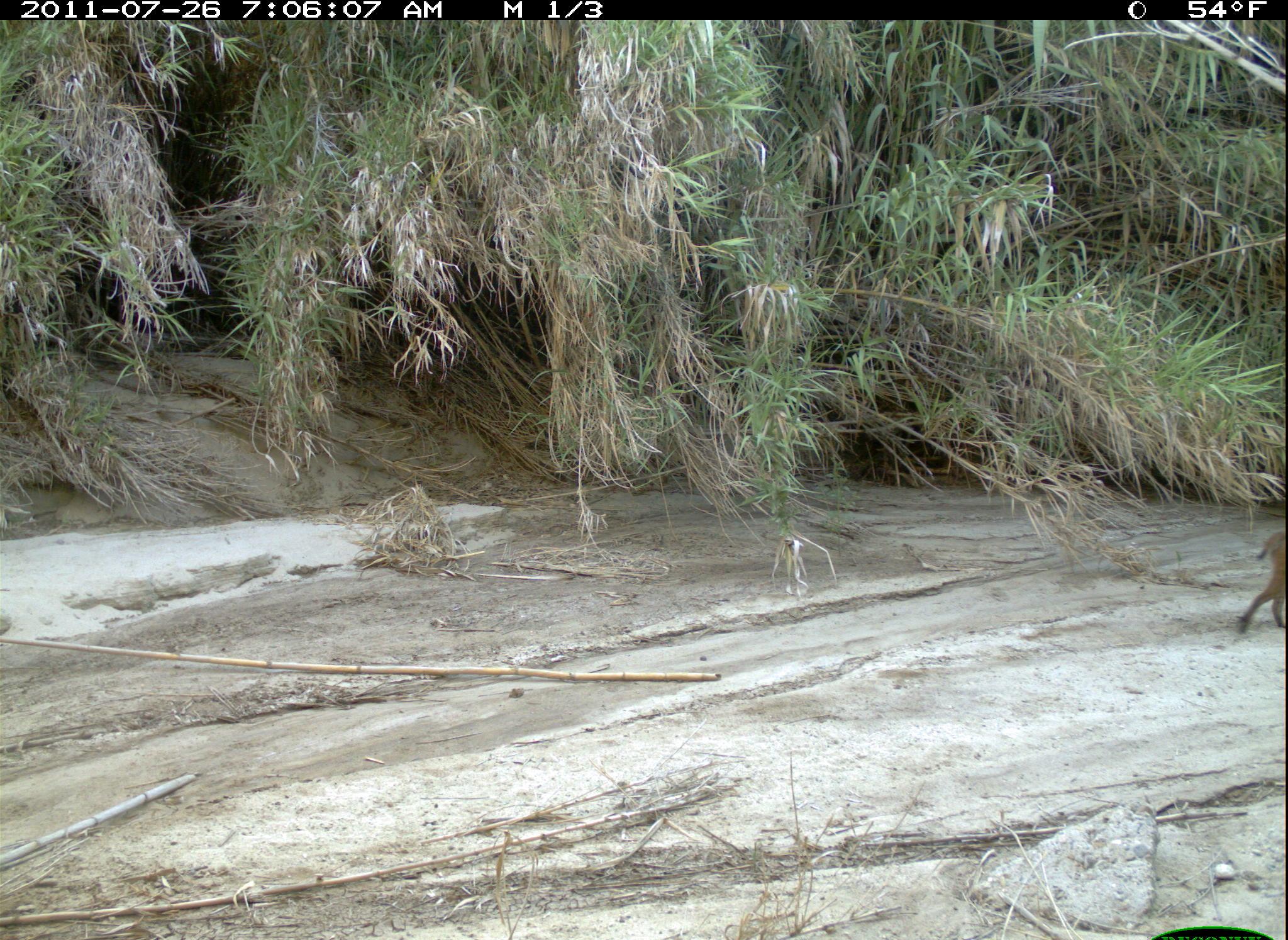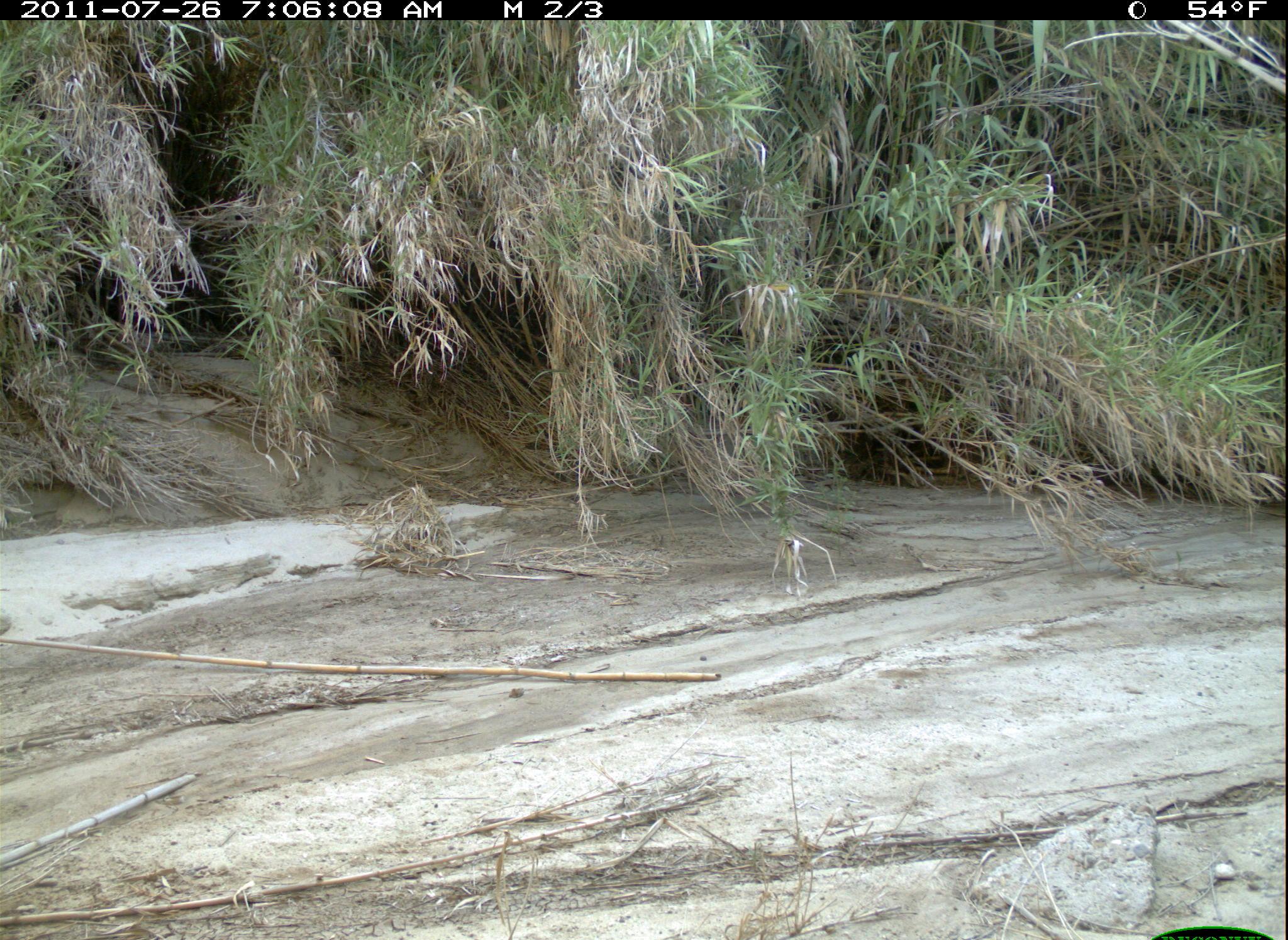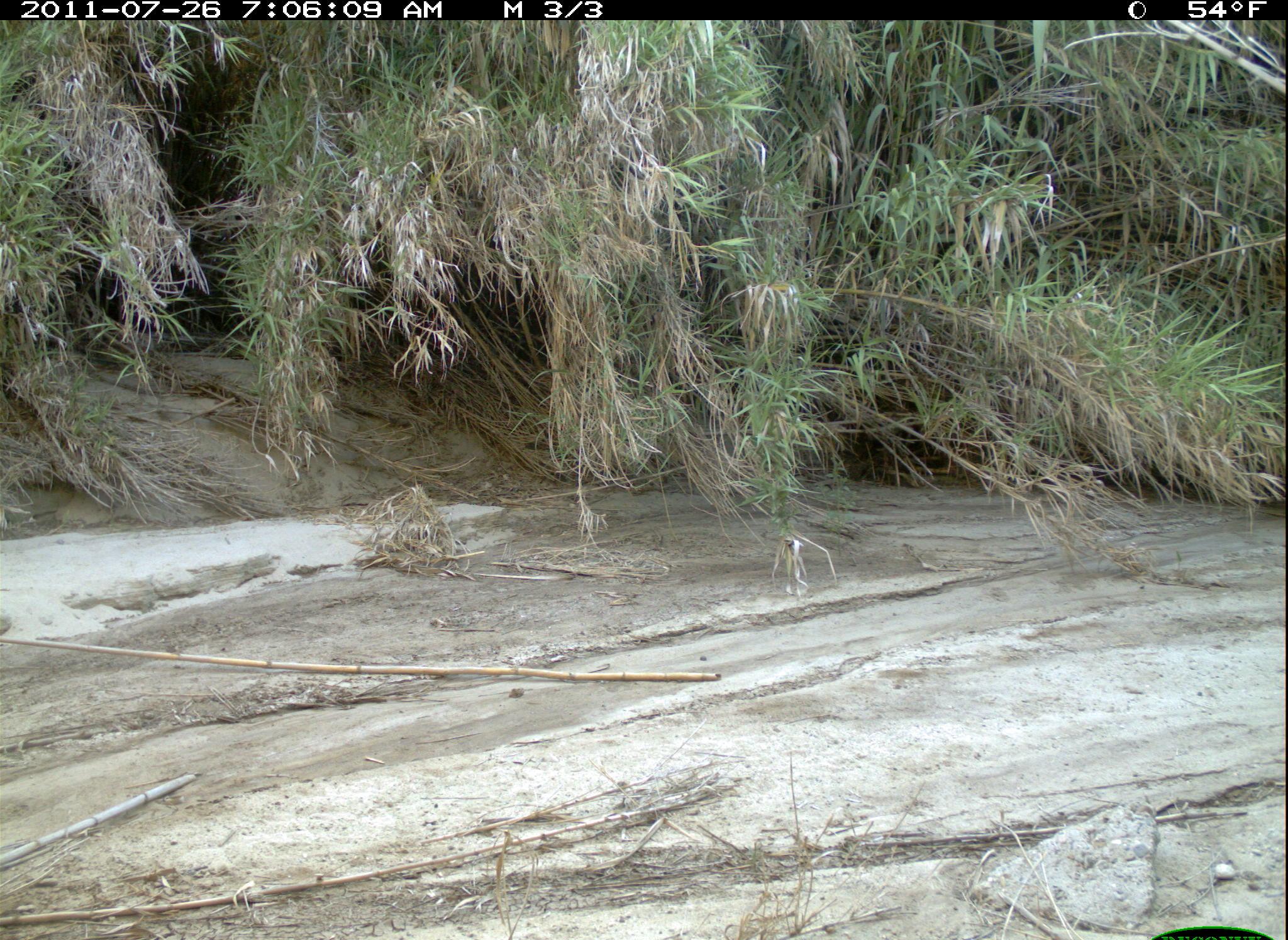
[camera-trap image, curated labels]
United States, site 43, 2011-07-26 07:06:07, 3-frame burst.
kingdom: Animalia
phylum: Chordata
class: Mammalia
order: Carnivora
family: Felidae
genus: Lynx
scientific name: Lynx rufus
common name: bobcat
Bobcat (Lynx rufus).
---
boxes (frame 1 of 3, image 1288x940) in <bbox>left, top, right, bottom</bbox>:
bobcat: <bbox>1236, 527, 1283, 635</bbox>